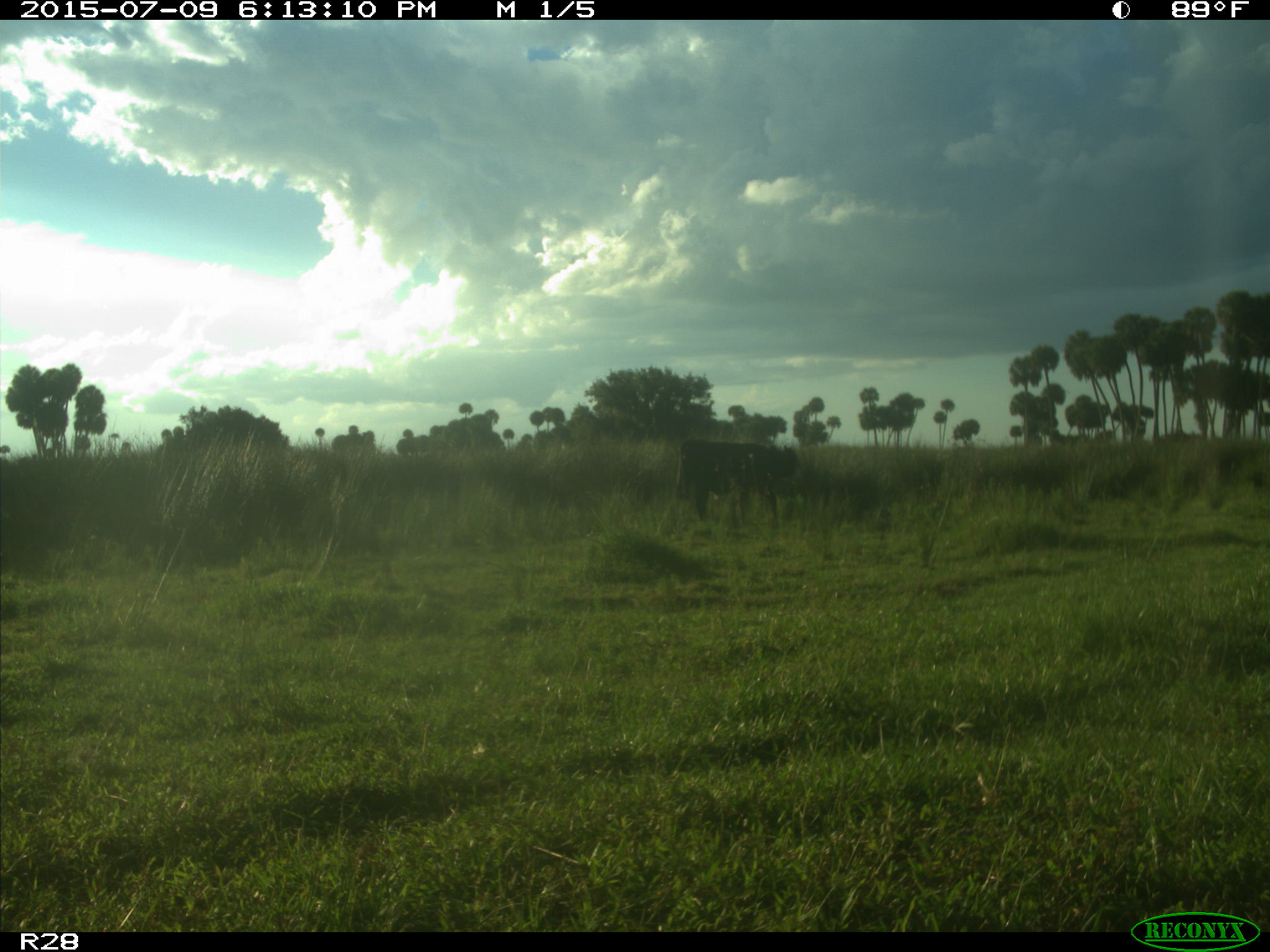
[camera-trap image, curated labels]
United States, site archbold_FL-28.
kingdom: Animalia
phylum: Chordata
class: Mammalia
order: Artiodactyla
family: Bovidae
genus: Bos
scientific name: Bos taurus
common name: domestic cow